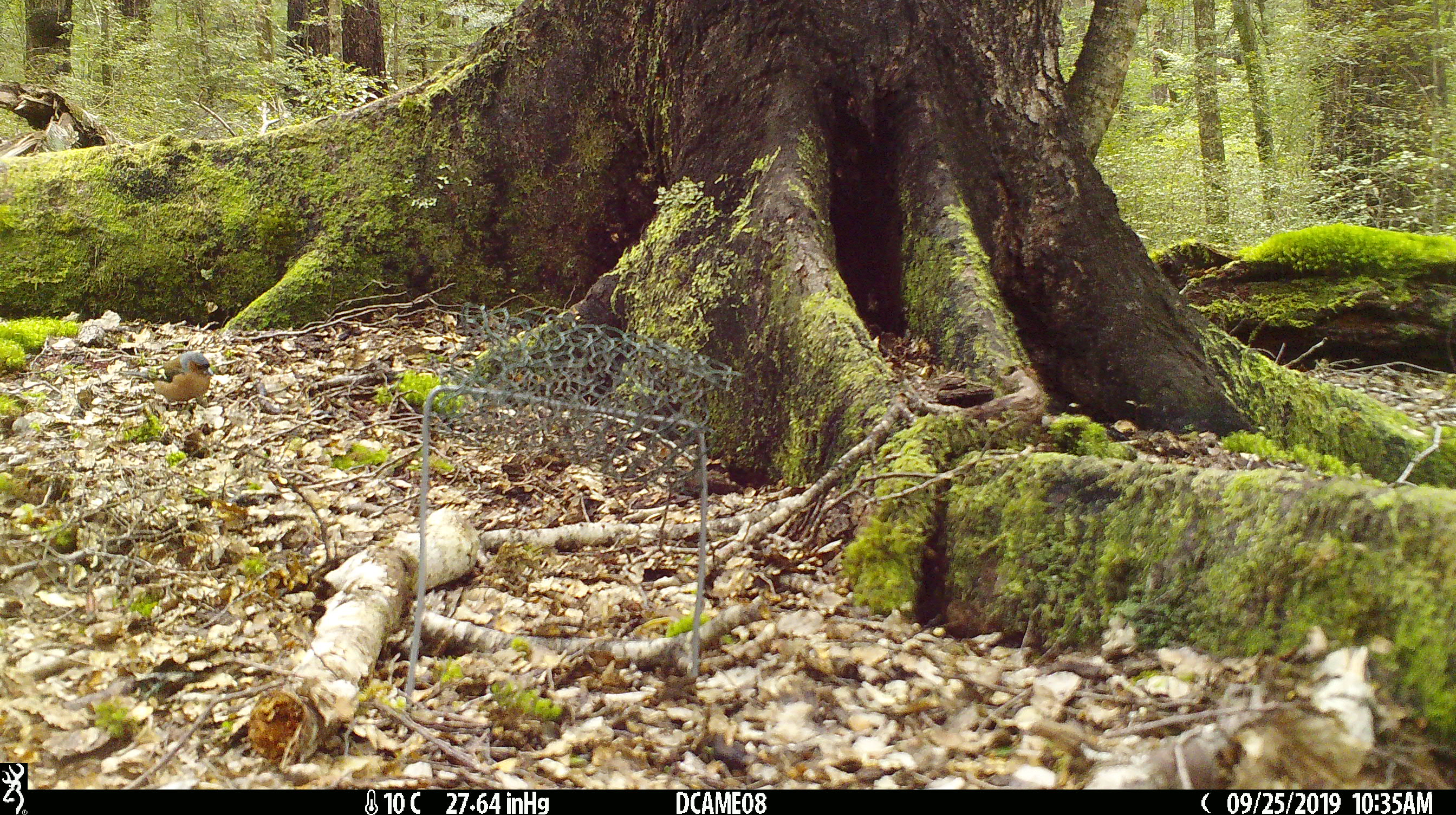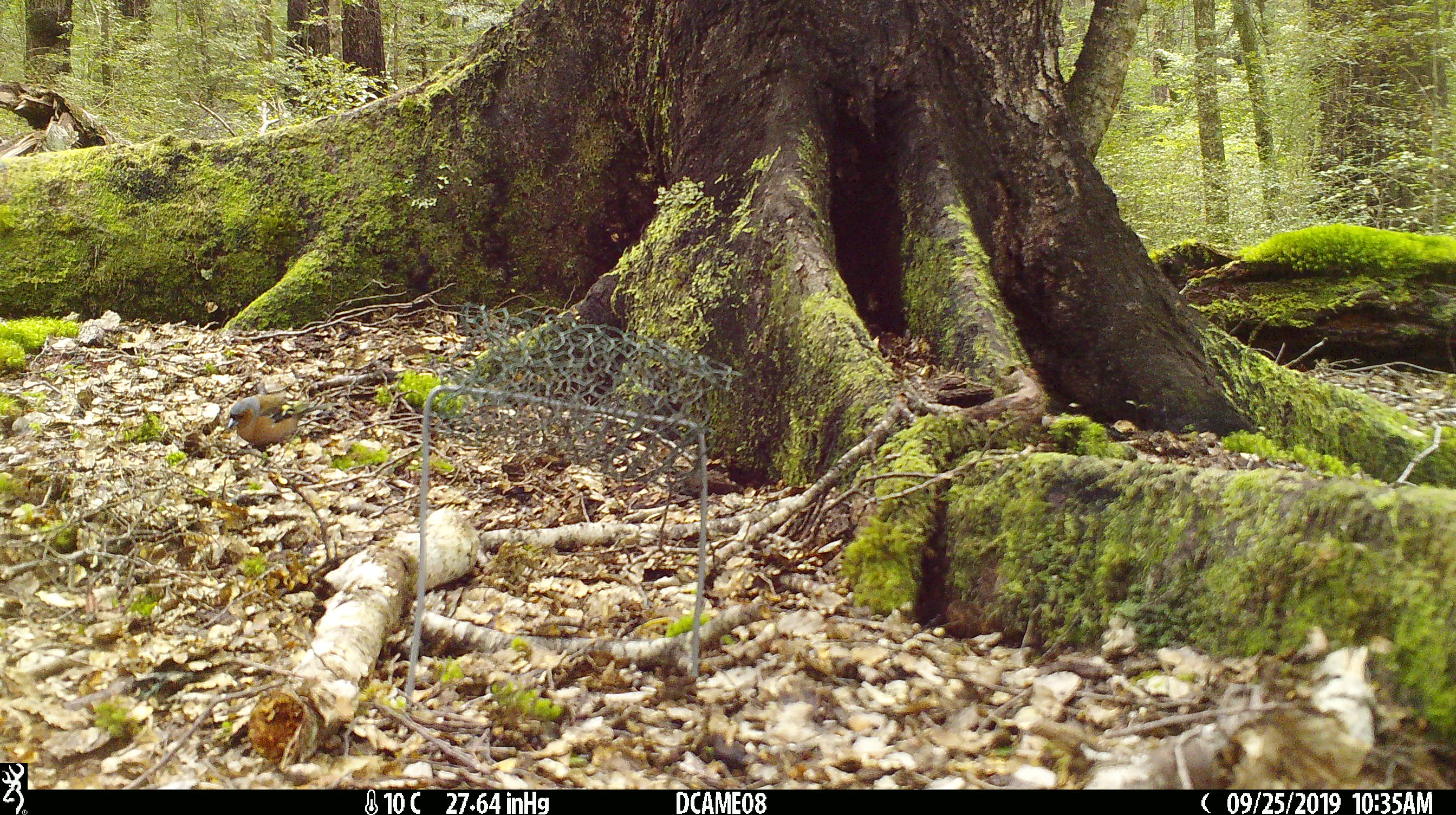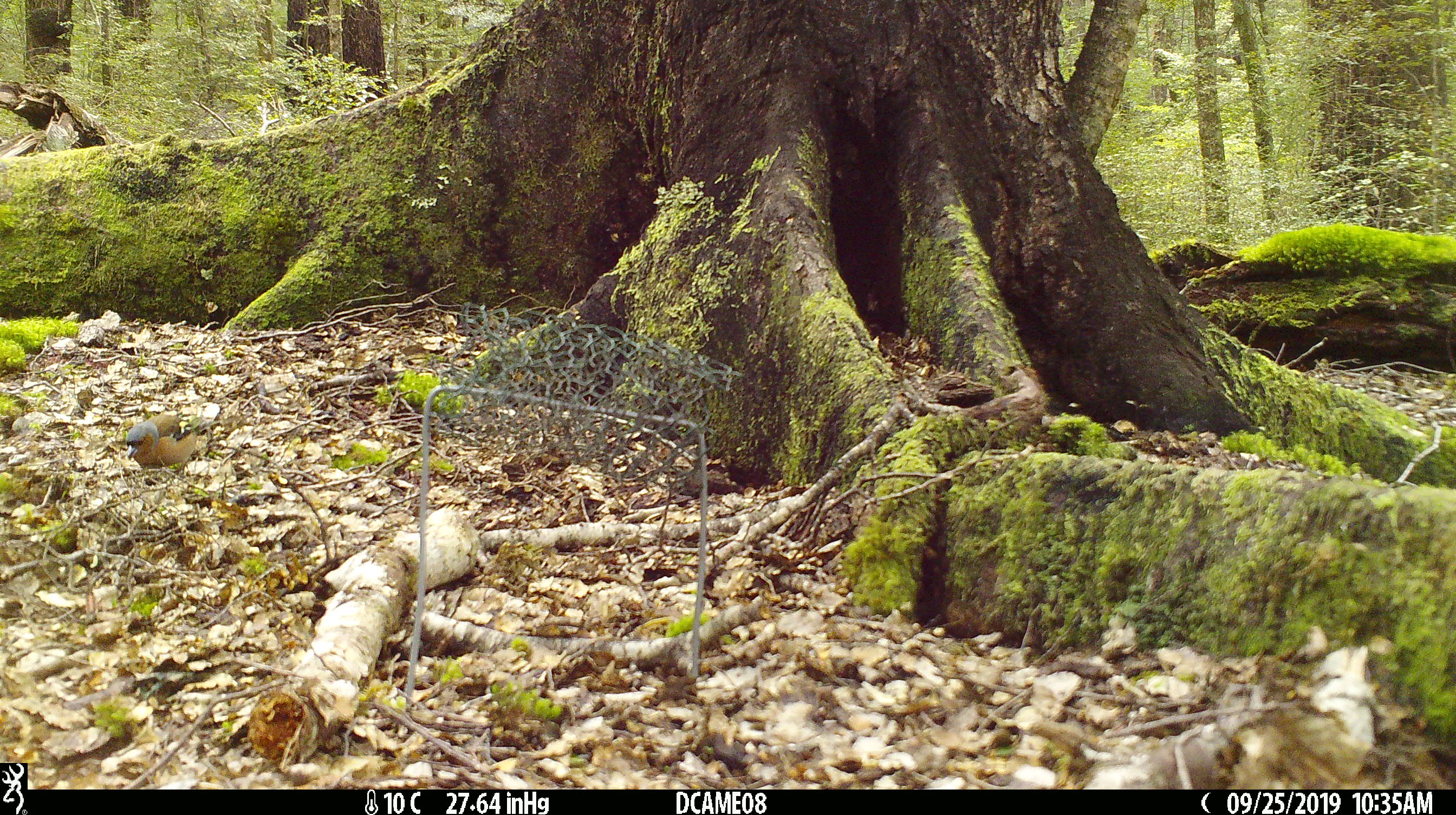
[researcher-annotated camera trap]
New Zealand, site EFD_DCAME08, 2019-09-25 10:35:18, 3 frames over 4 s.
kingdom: Animalia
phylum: Chordata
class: Aves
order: Passeriformes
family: Fringillidae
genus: Fringilla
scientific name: Fringilla coelebs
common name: common chaffinch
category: chaffinch